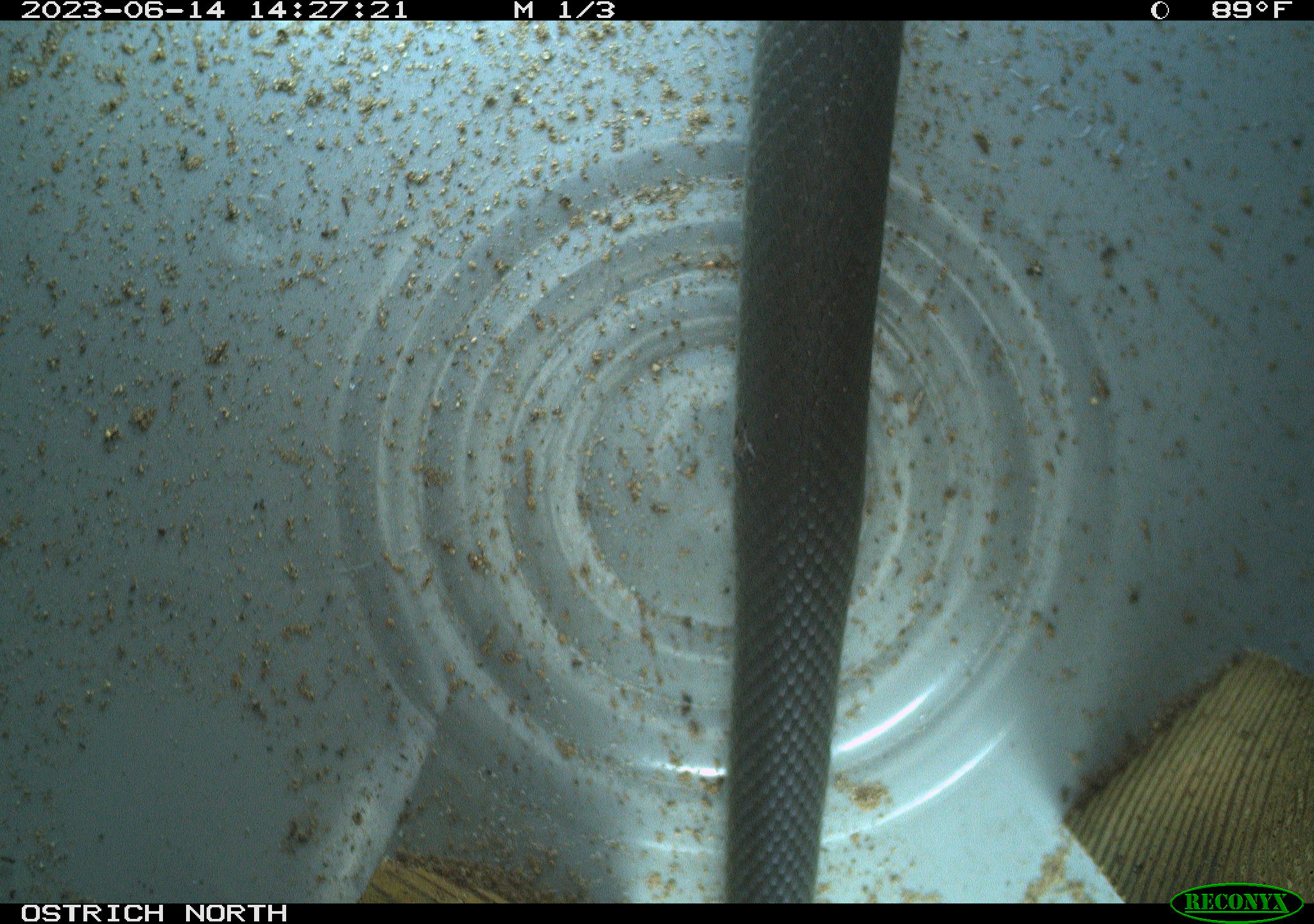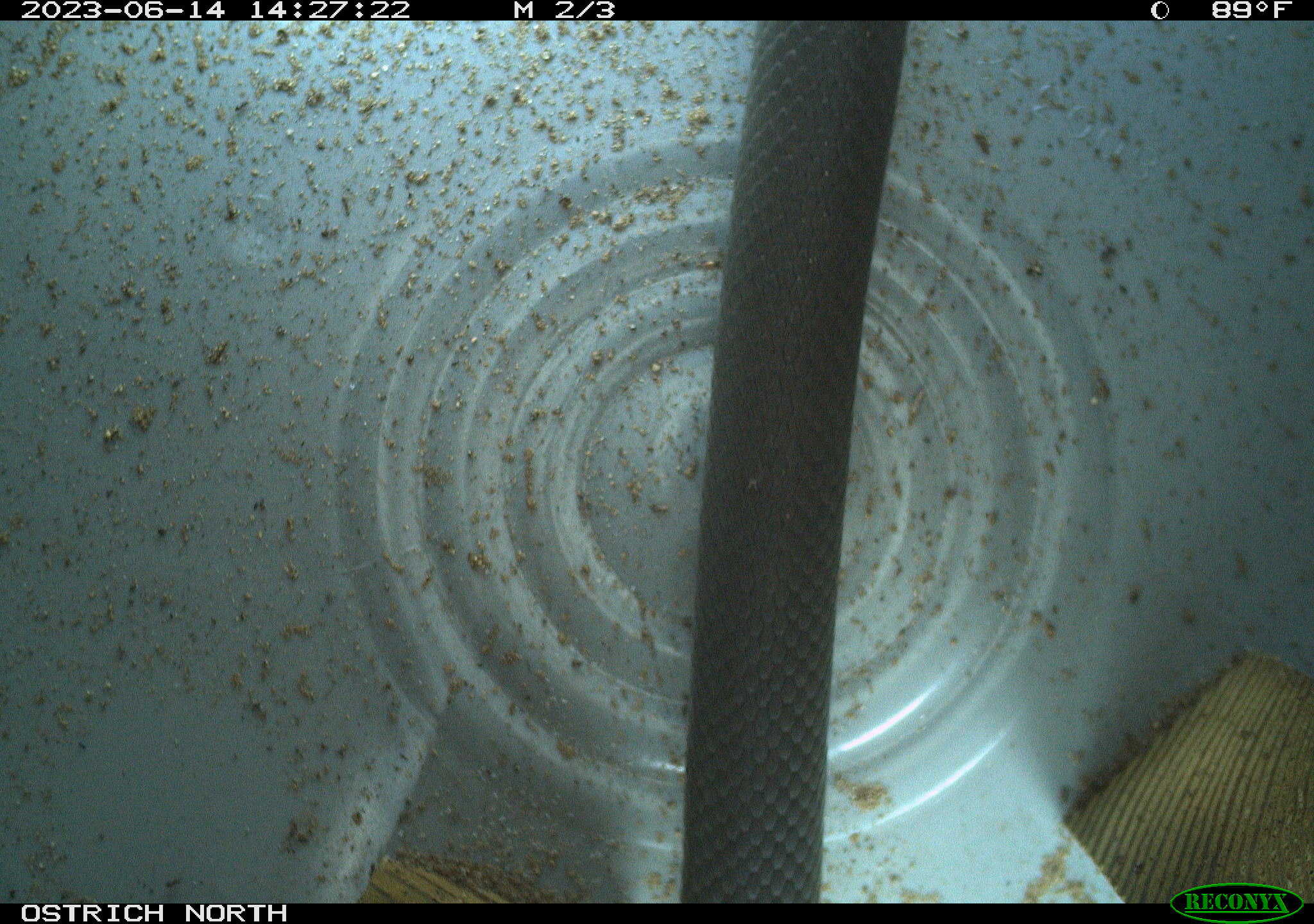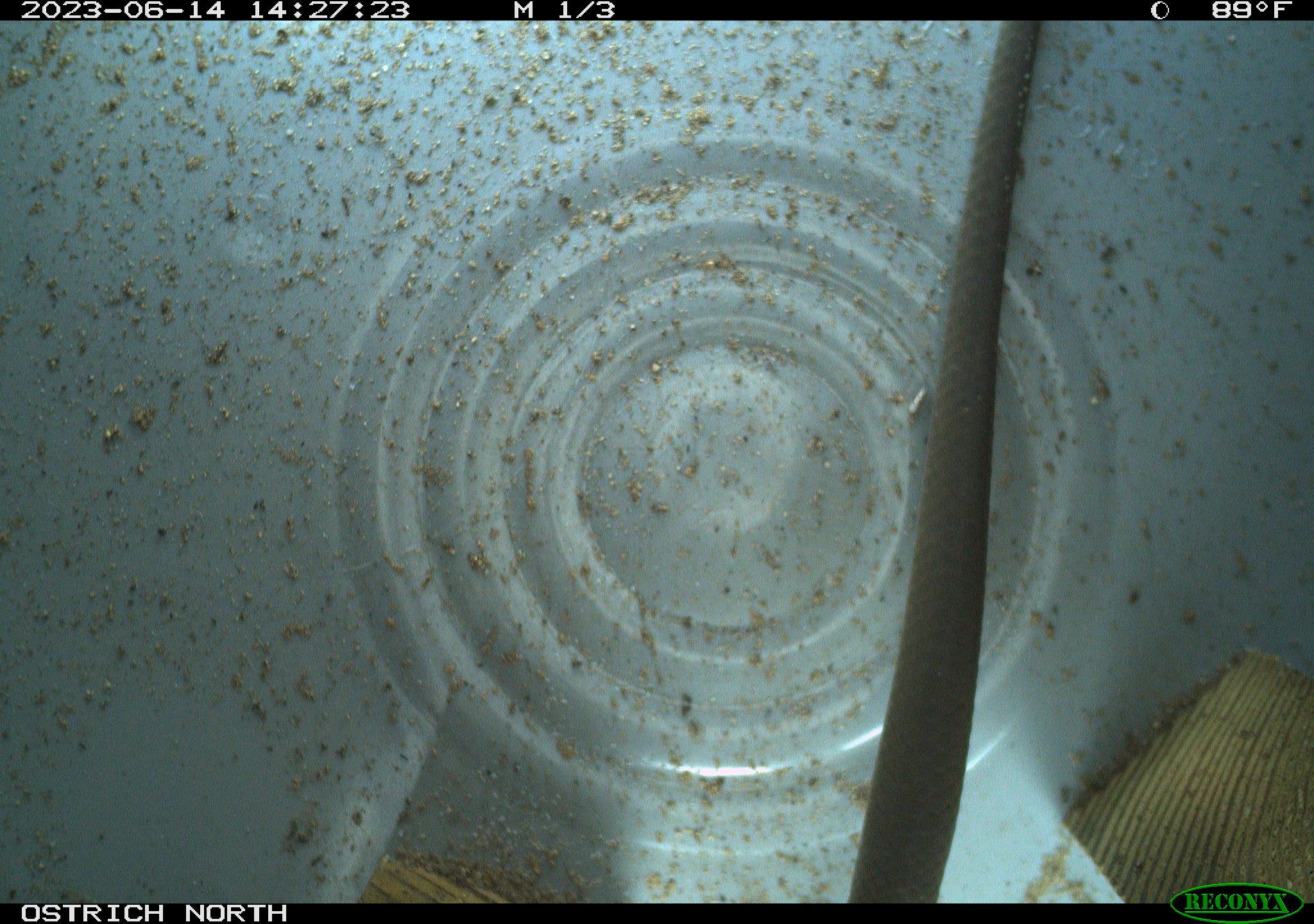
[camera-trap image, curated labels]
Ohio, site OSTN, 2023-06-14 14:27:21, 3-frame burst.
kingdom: Animalia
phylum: Chordata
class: Reptilia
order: Squamata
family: Colubridae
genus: Coluber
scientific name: Coluber constrictor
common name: eastern racer snake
Eastern racer snake (Coluber constrictor).